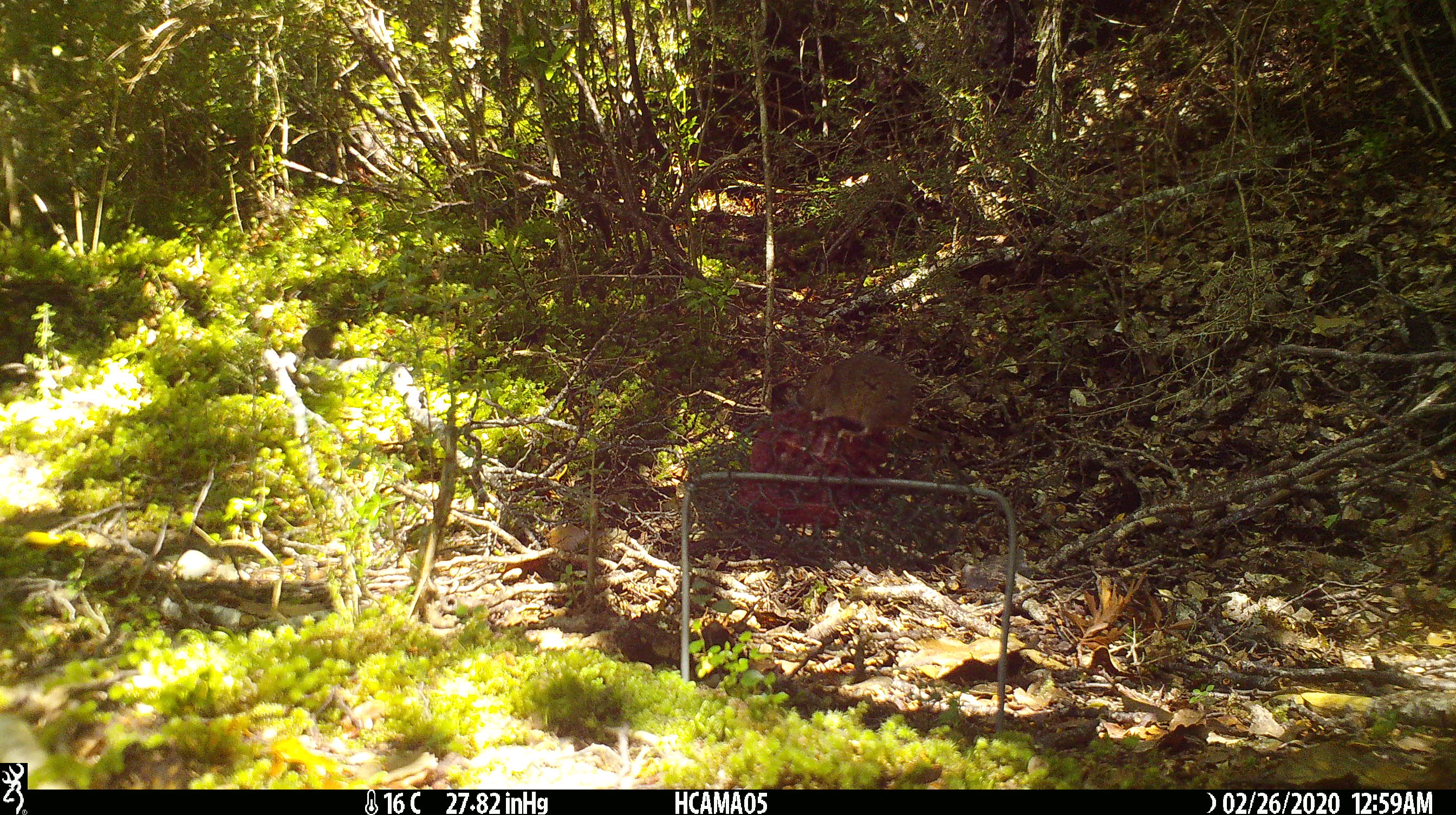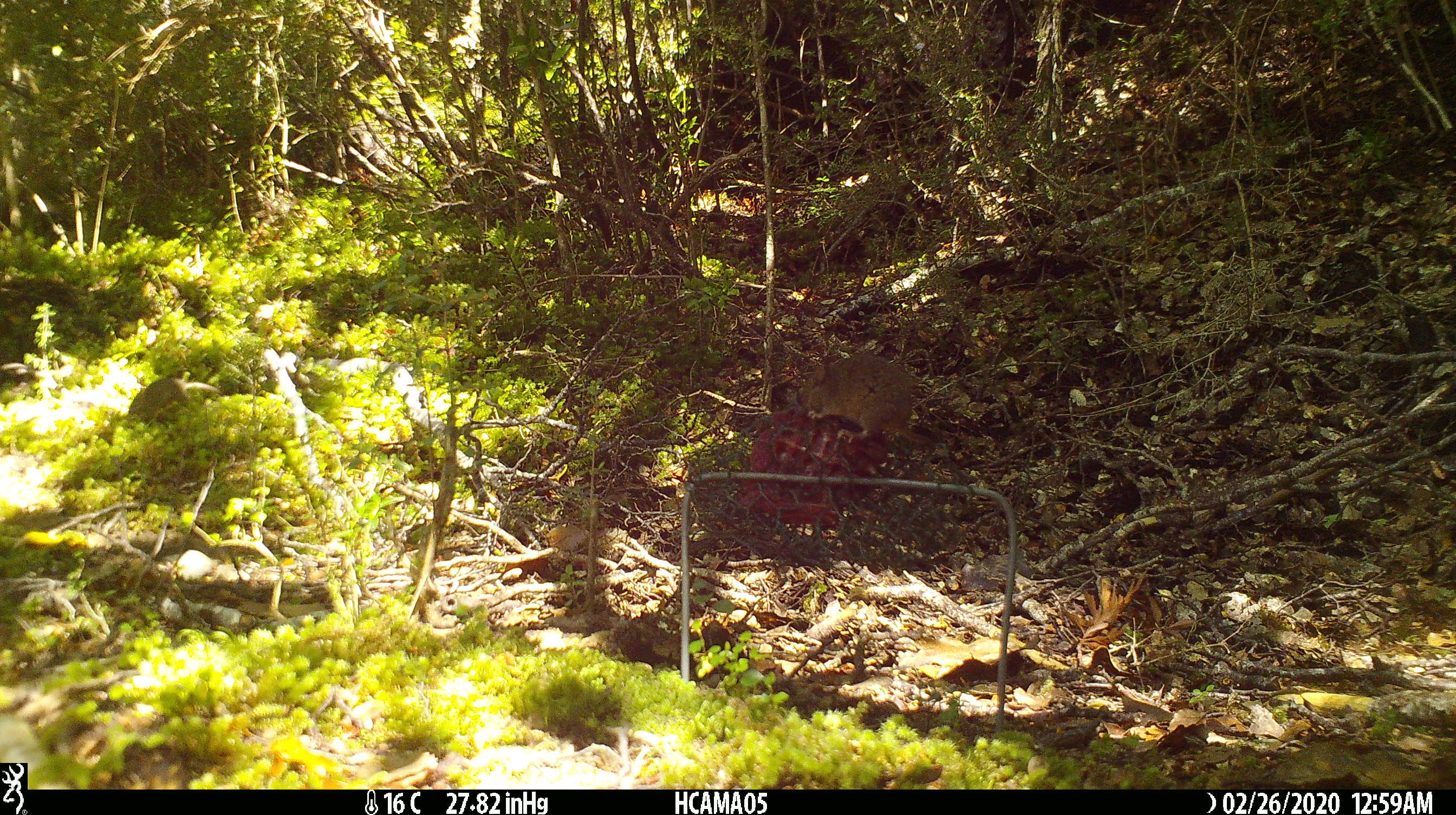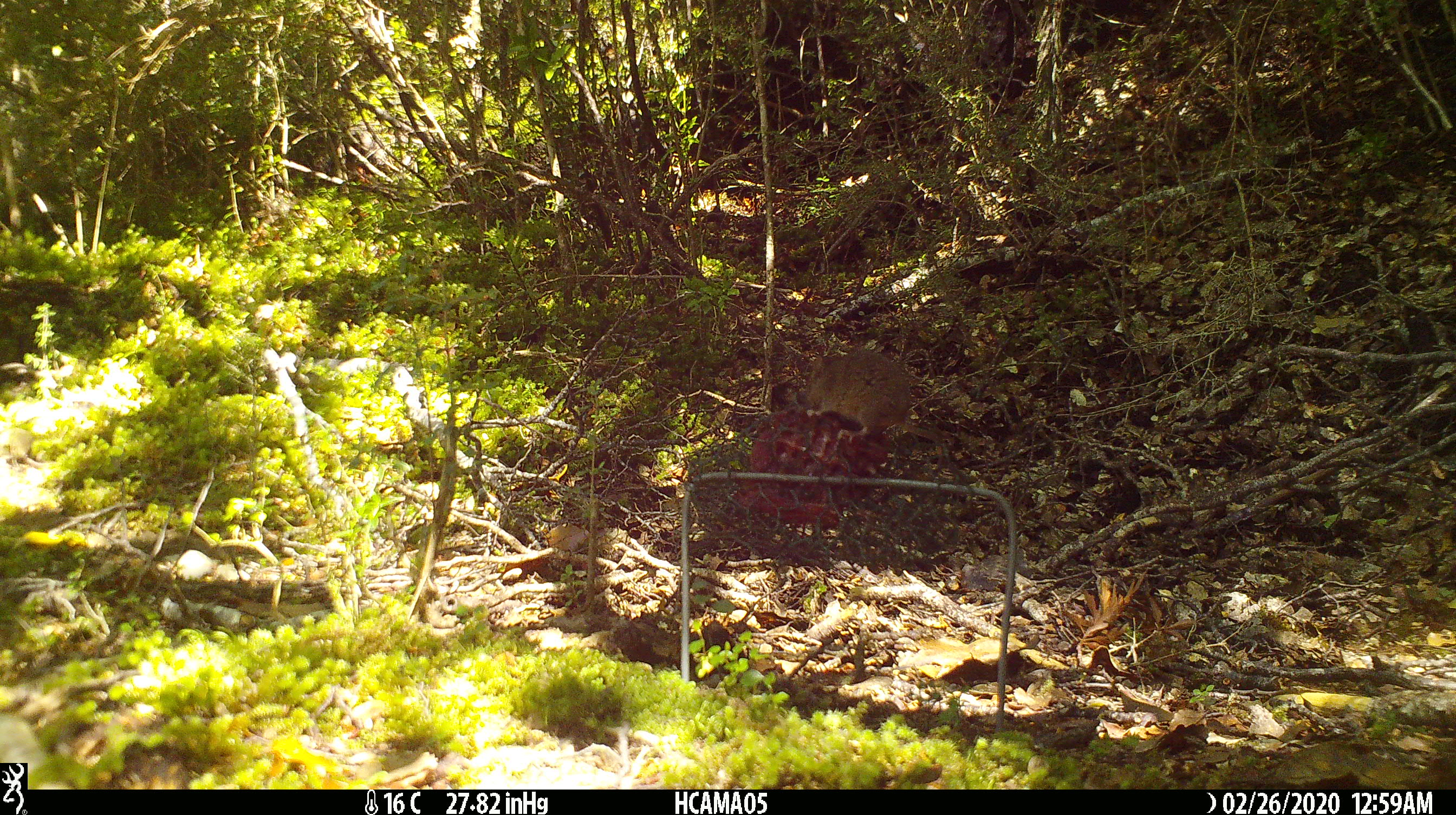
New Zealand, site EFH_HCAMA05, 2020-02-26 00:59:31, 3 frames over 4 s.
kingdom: Animalia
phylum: Chordata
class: Mammalia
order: Rodentia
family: Muridae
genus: Mus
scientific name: Mus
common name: mouse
Mouse (Mus).